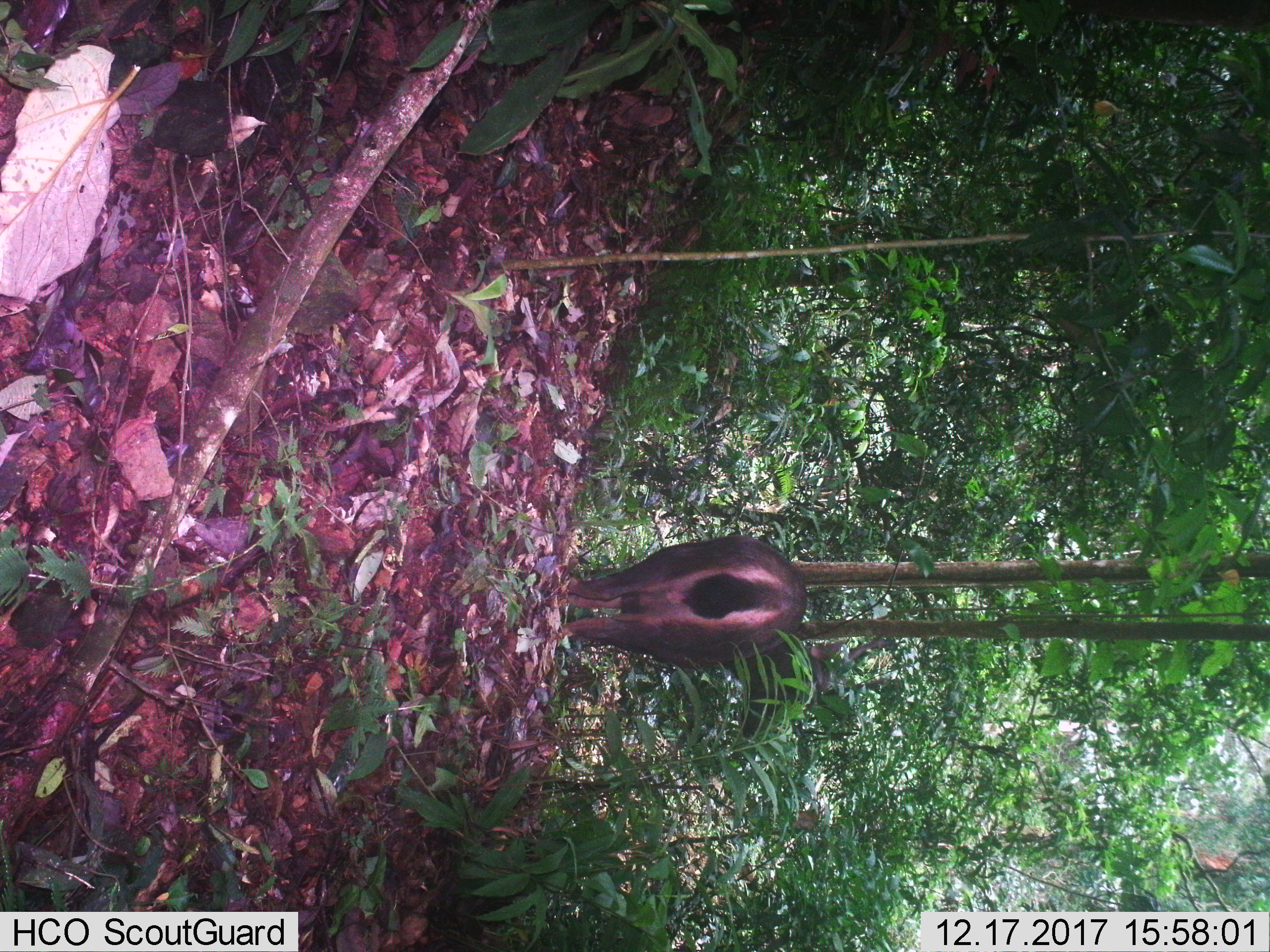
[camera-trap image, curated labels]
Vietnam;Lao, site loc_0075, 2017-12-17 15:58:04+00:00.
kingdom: Animalia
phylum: Chordata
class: Mammalia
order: Artiodactyla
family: Cervidae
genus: Rusa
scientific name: Rusa unicolor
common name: sambar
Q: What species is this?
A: Sambar (Rusa unicolor).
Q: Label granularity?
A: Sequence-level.